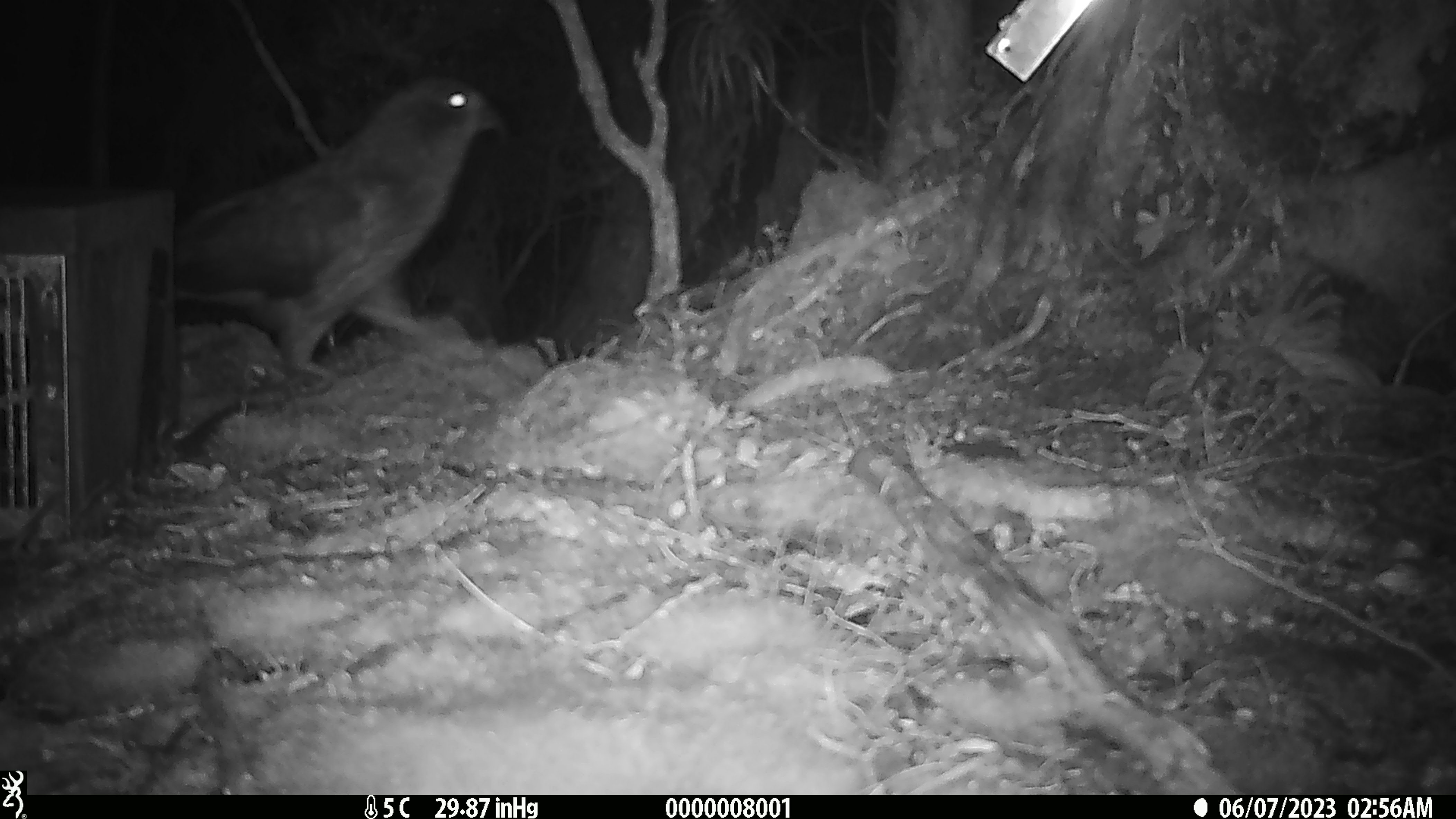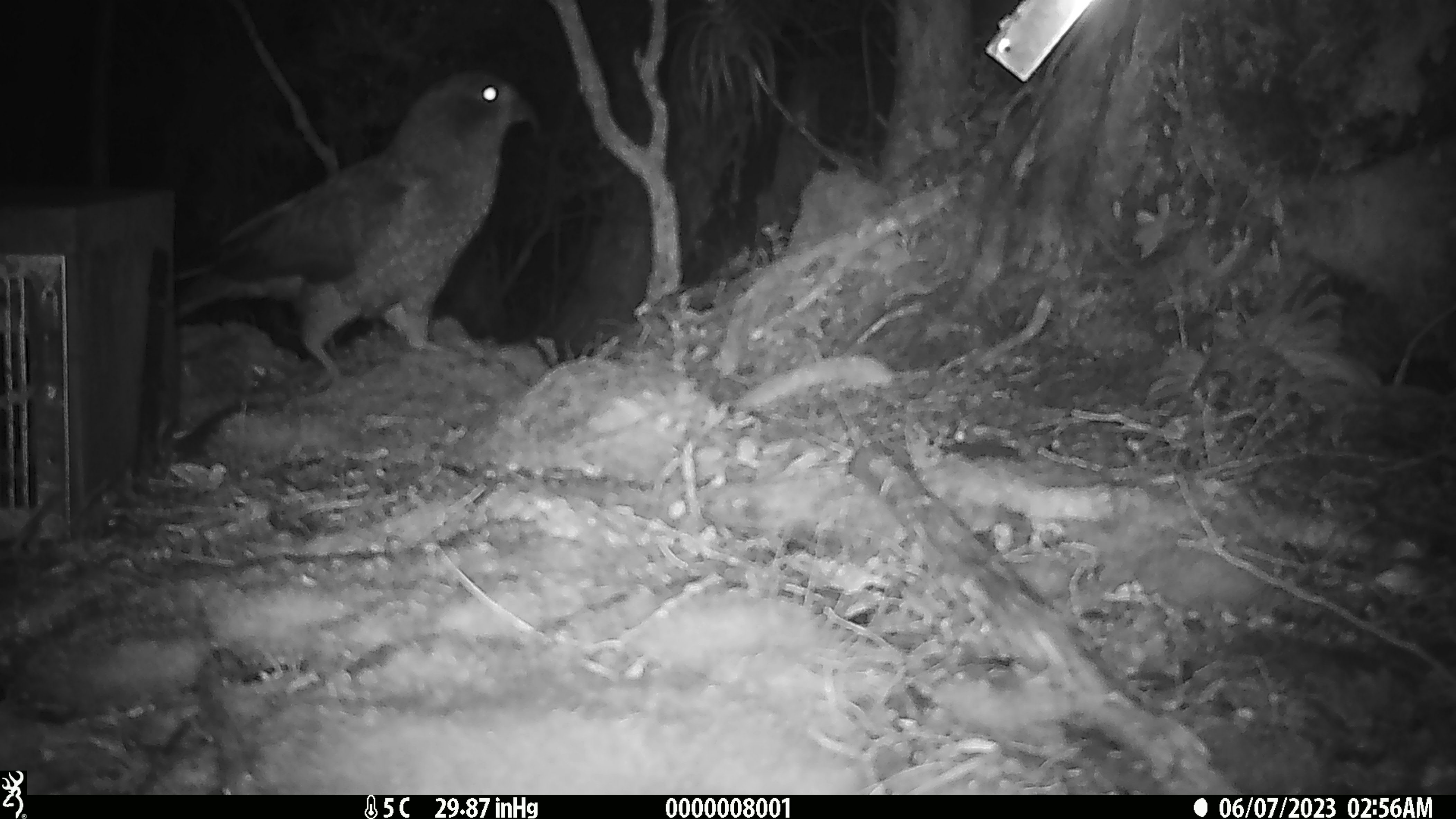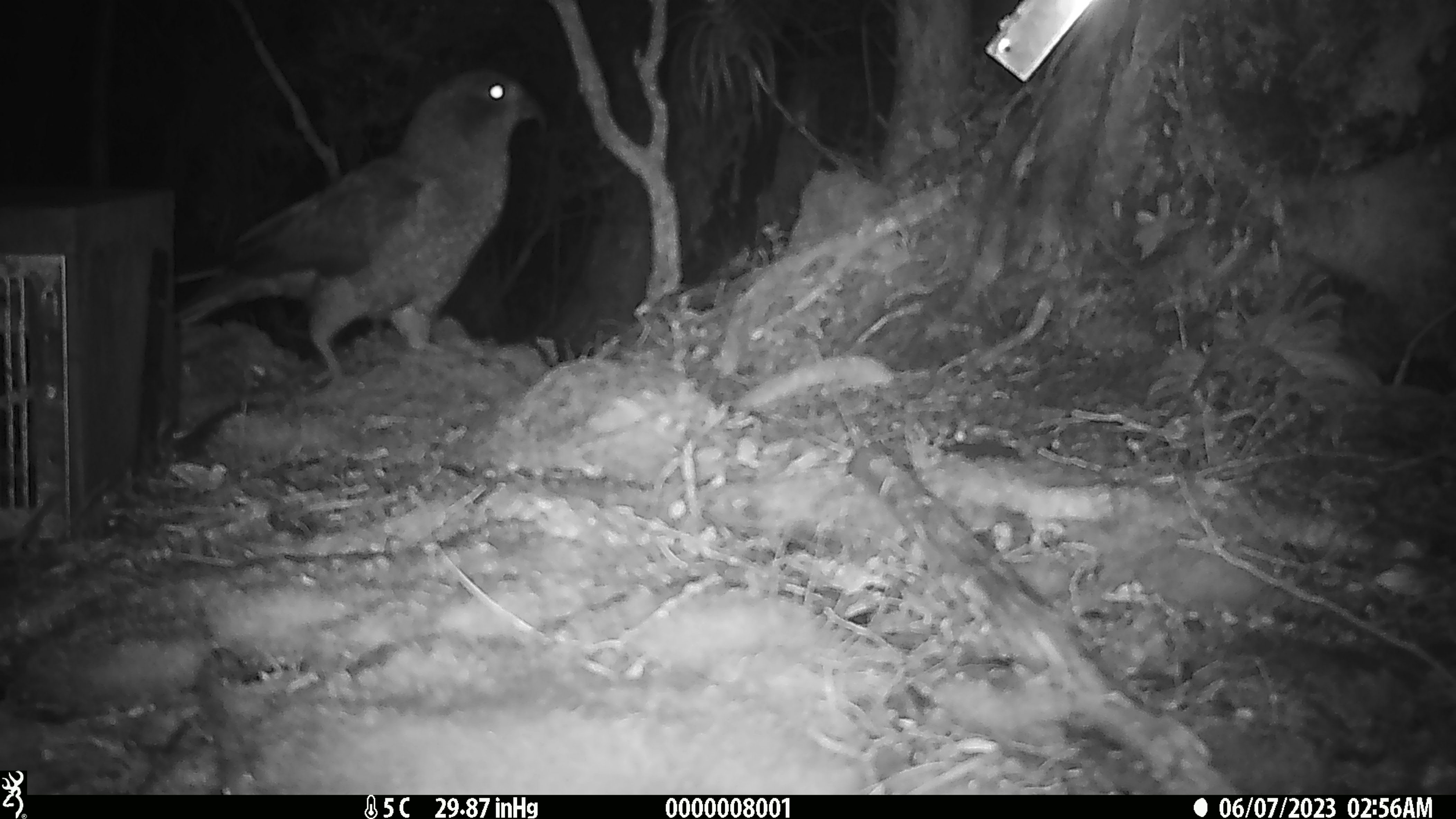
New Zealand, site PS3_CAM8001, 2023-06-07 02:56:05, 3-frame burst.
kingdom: Animalia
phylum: Chordata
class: Aves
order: Psittaciformes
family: Strigopidae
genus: Nestor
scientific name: Nestor notabilis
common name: kea